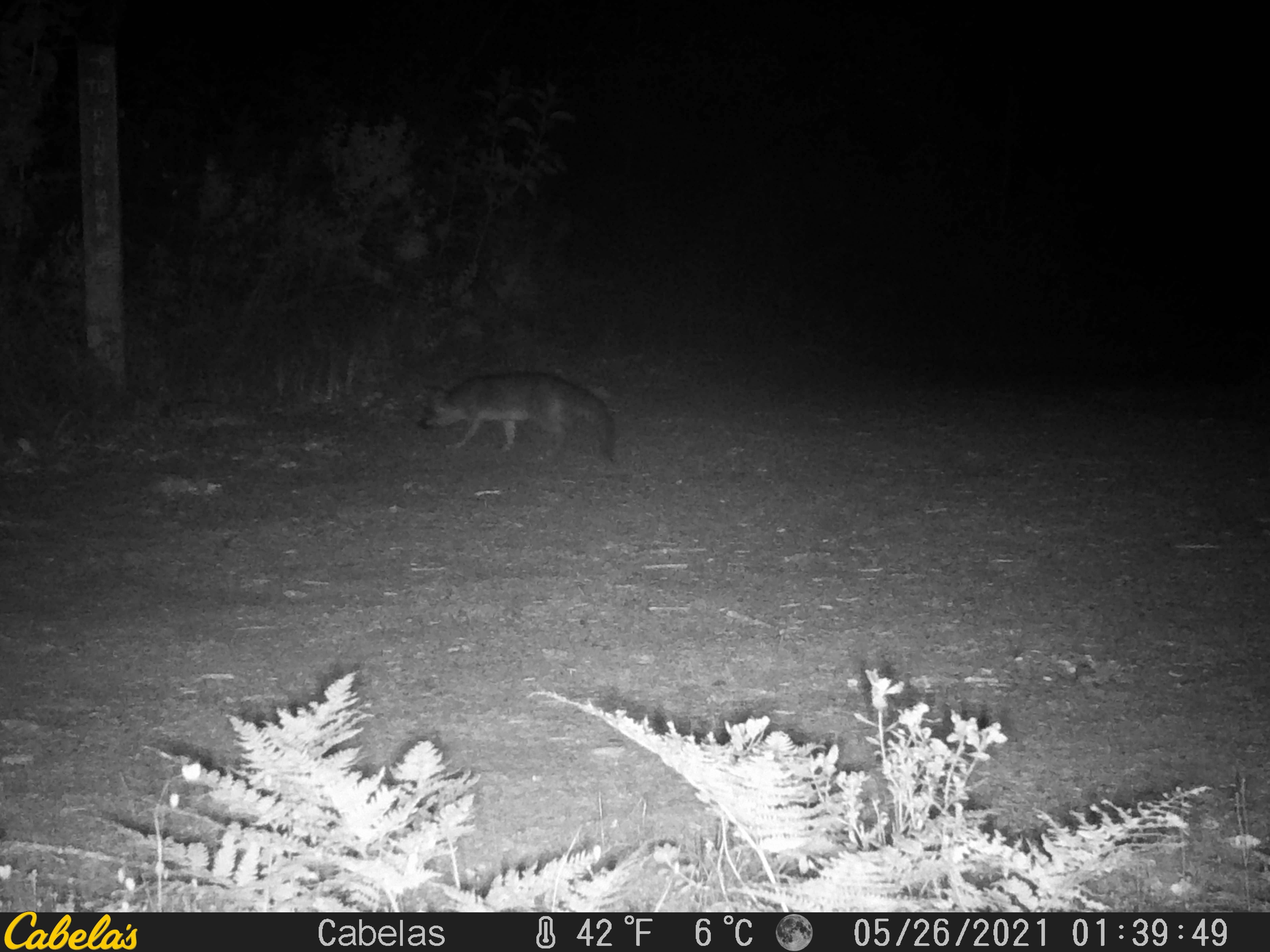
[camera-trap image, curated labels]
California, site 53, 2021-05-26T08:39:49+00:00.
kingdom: Animalia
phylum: Chordata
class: Mammalia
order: Carnivora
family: Canidae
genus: Urocyon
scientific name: Urocyon cinereoargenteus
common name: gray fox